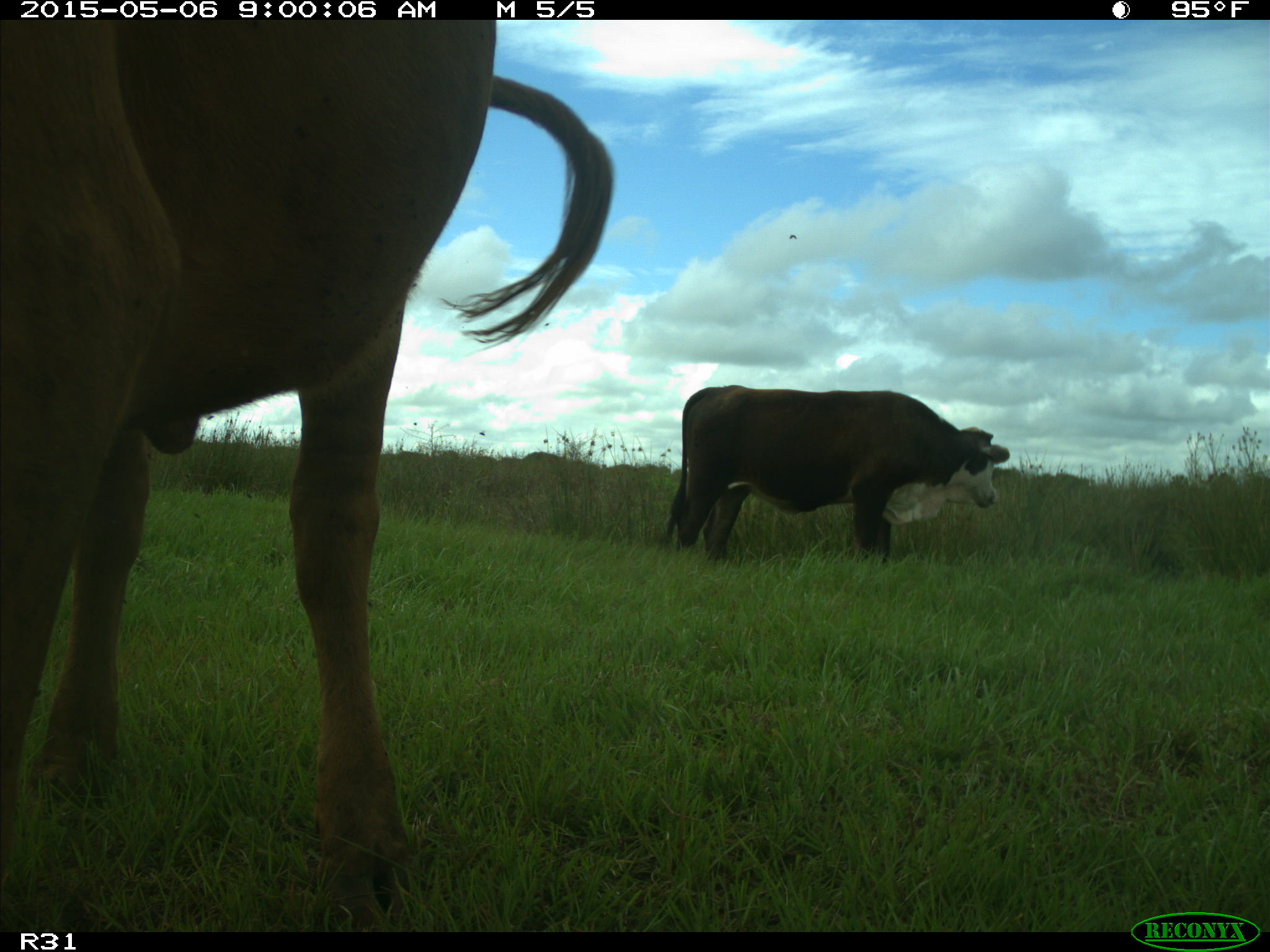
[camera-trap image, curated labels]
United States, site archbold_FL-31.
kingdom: Animalia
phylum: Chordata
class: Mammalia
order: Artiodactyla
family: Bovidae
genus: Bos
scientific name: Bos taurus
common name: domestic cow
Bos taurus (domestic cow).